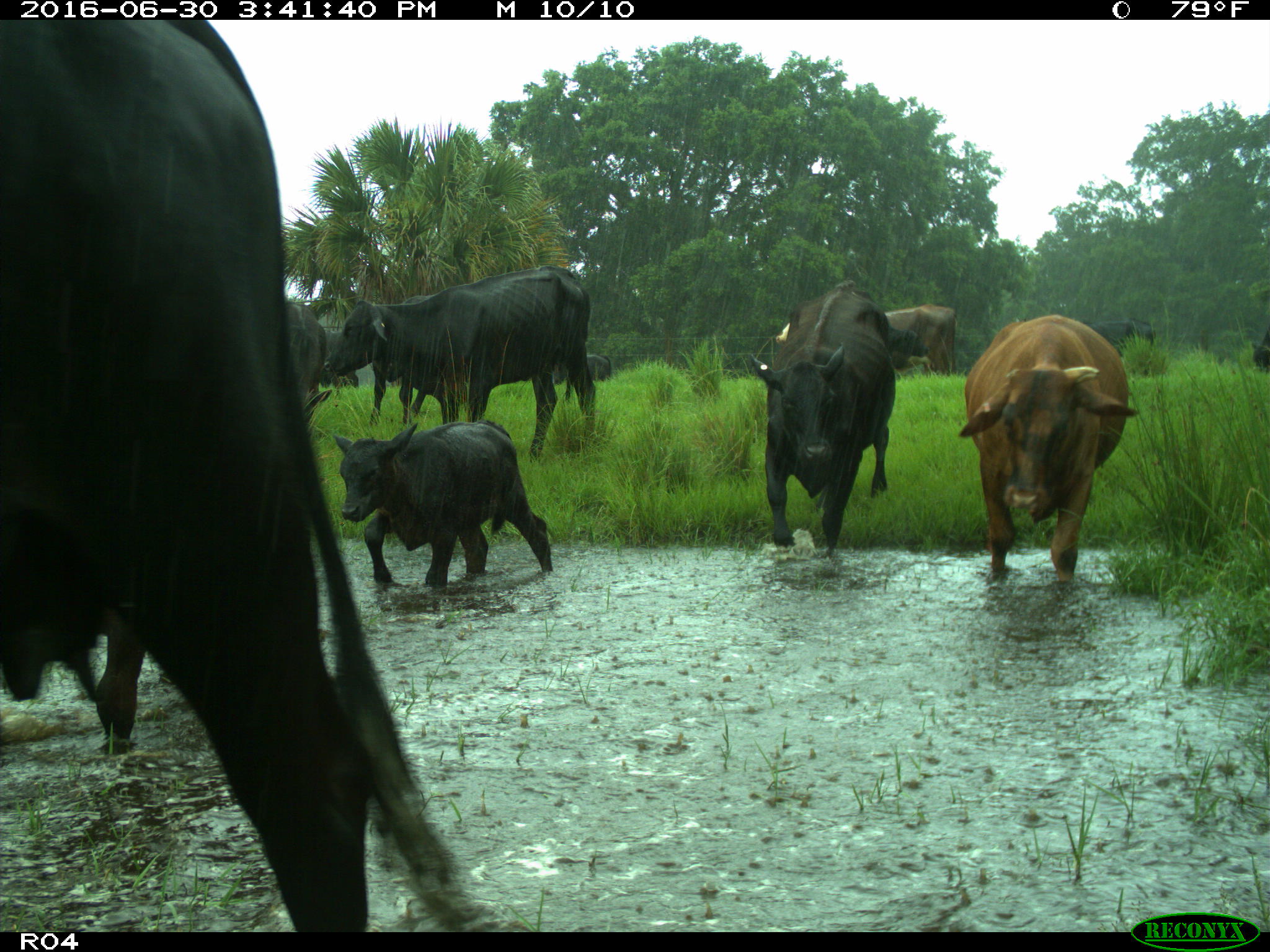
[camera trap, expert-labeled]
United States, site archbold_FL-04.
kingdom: Animalia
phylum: Chordata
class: Mammalia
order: Artiodactyla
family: Bovidae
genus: Bos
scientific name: Bos taurus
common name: domestic cow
Bos taurus (domestic cow).